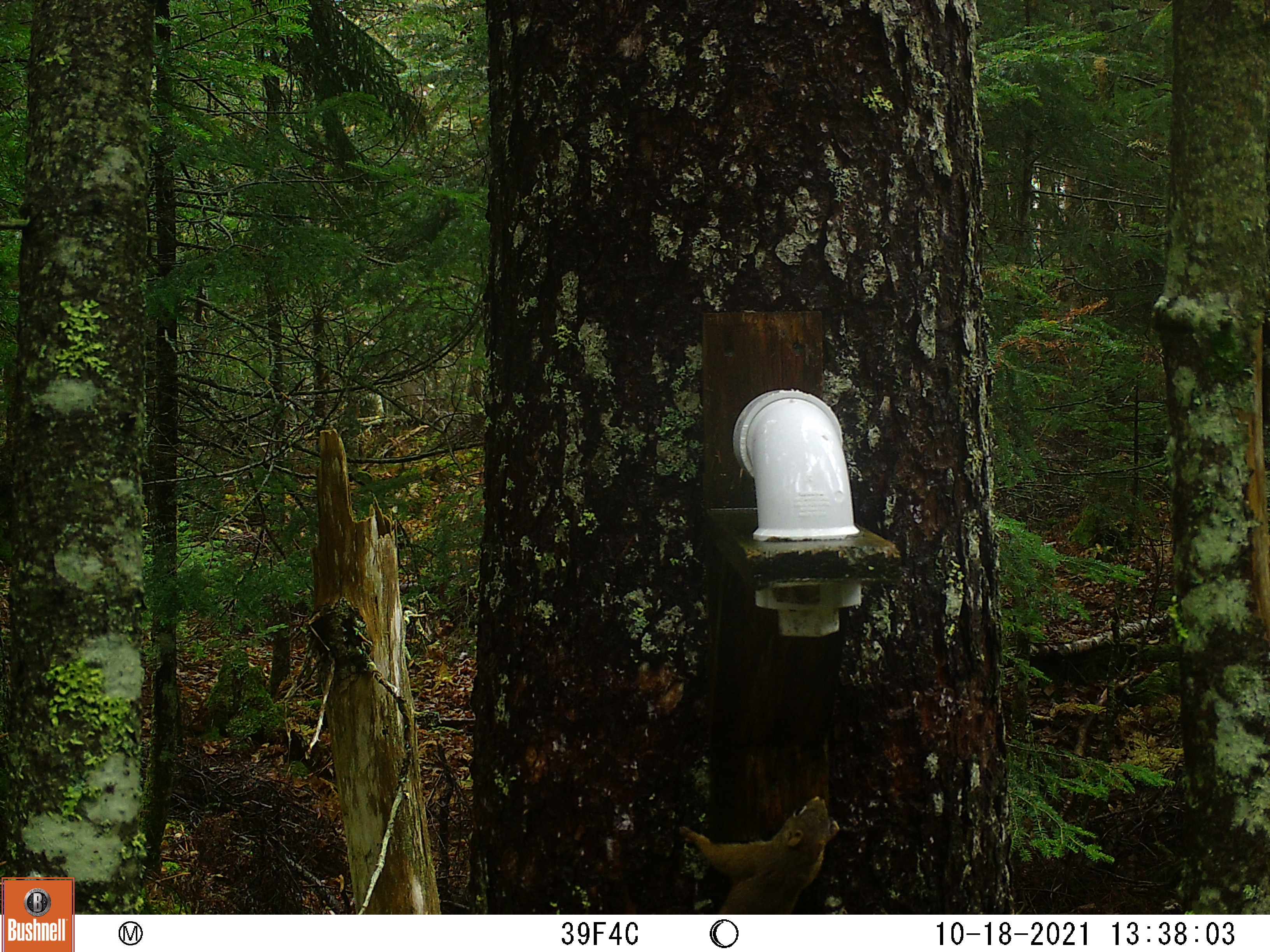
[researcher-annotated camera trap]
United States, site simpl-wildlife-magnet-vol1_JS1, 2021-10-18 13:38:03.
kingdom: Animalia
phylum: Chordata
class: Mammalia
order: Rodentia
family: Sciuridae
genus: Tamiasciurus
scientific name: Tamiasciurus hudsonicus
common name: red squirrel